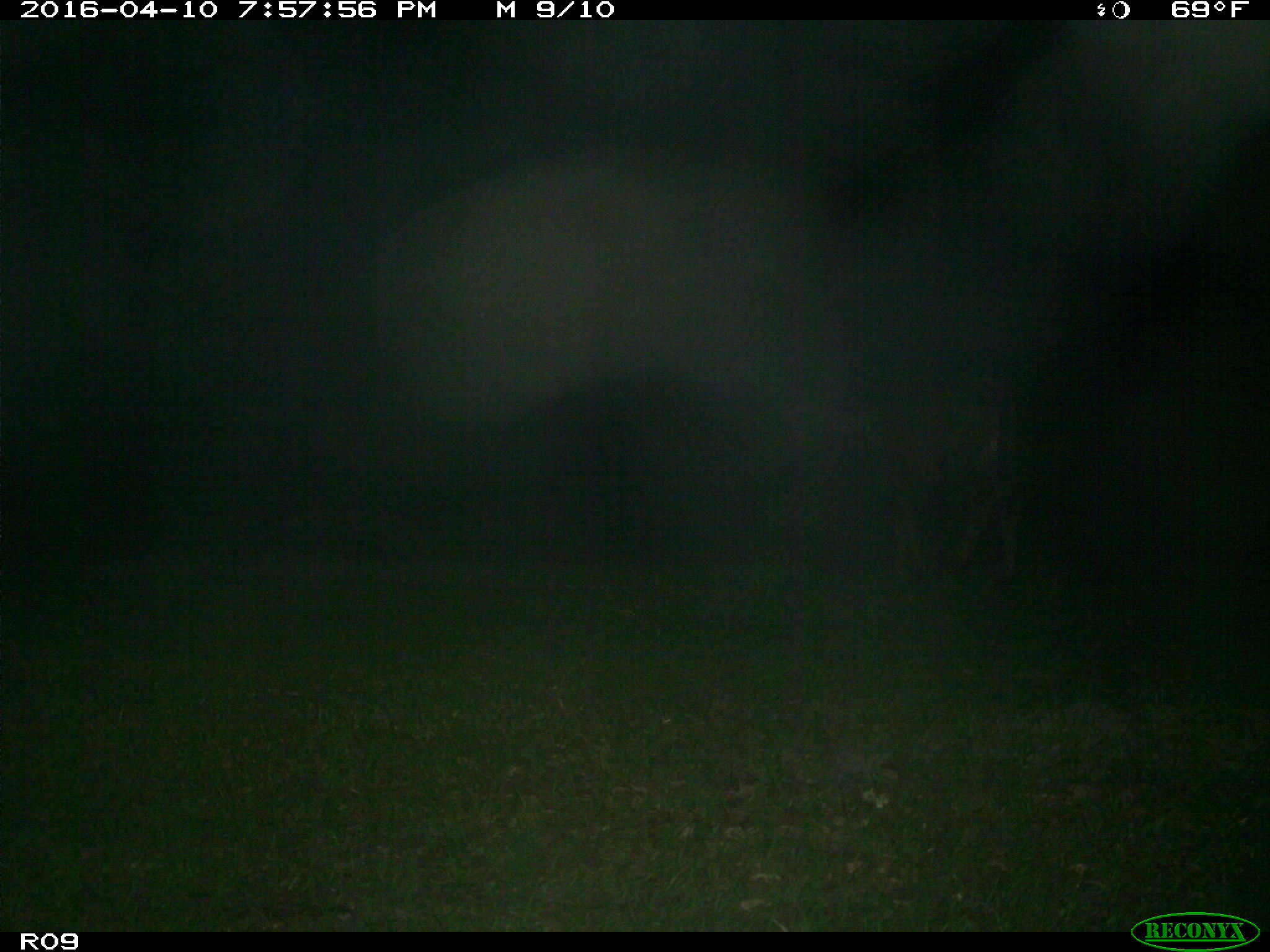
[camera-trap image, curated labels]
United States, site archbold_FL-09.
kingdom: Animalia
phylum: Chordata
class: Mammalia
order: Artiodactyla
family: Bovidae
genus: Bos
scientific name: Bos taurus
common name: domestic cow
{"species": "Bos taurus (domestic cow)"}